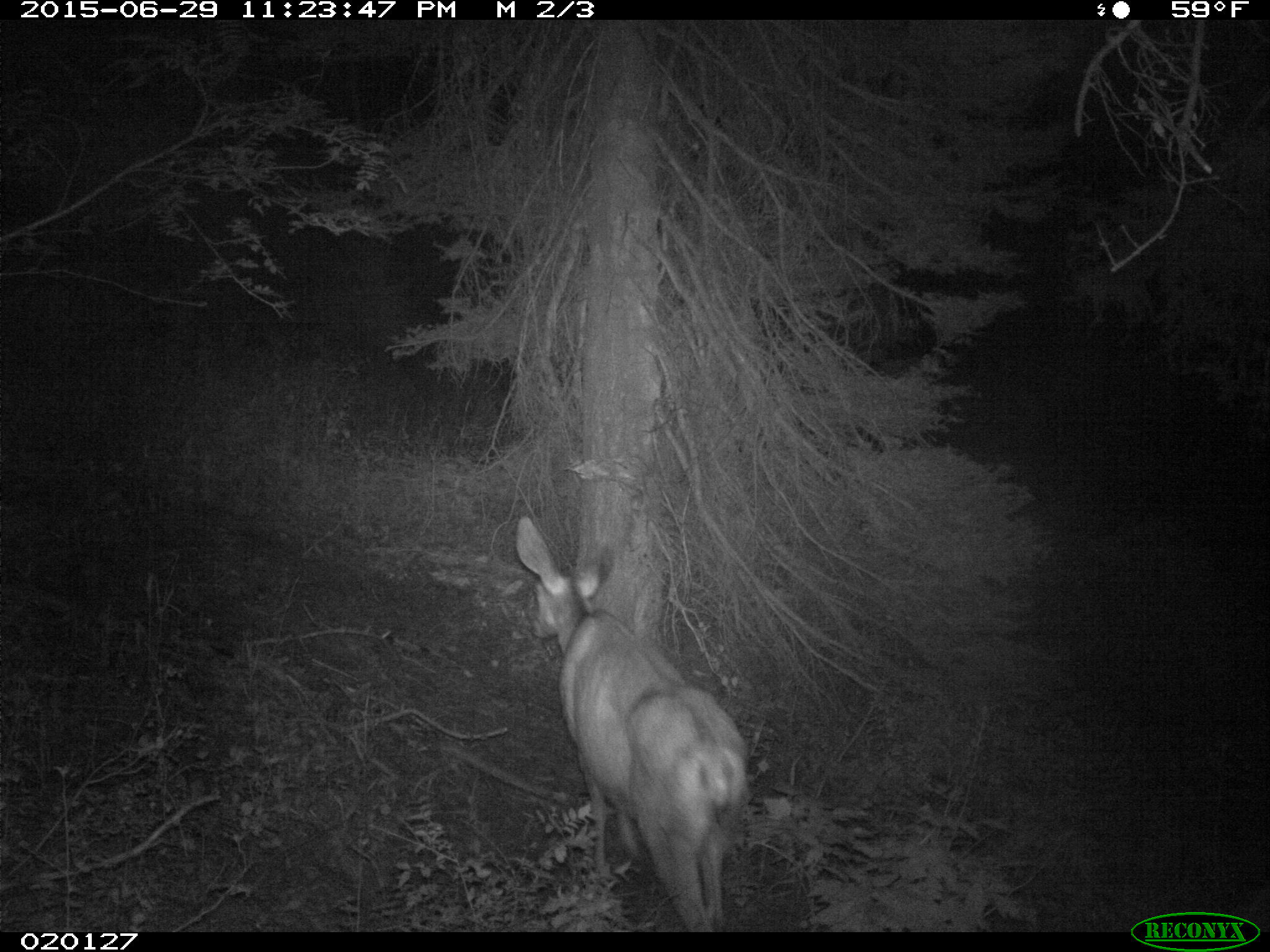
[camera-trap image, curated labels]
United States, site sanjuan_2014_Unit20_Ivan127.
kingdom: Animalia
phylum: Chordata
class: Mammalia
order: Artiodactyla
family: Cervidae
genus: Odocoileus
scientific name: Odocoileus hemionus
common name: mule deer